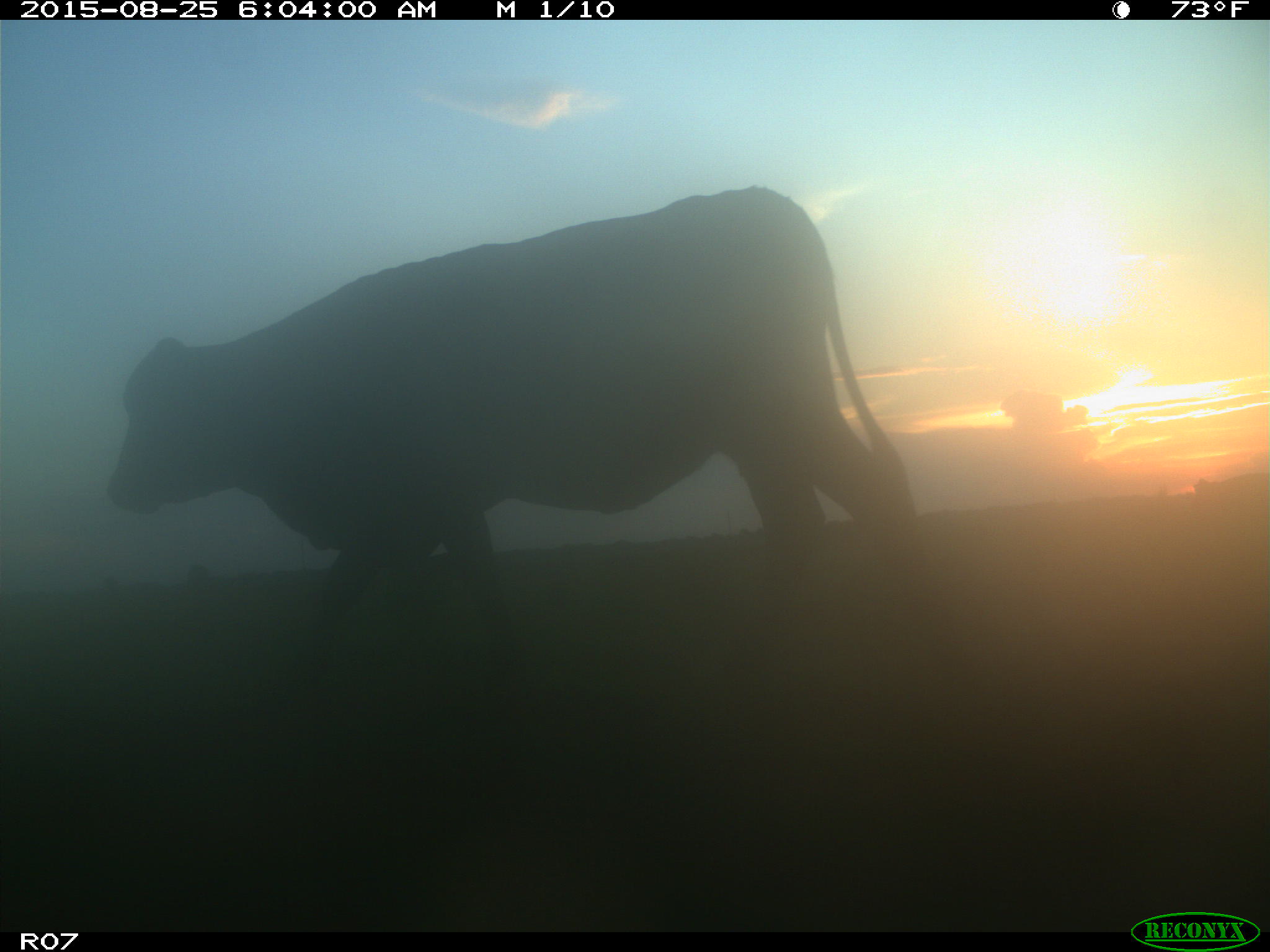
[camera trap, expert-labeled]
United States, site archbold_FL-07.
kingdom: Animalia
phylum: Chordata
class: Mammalia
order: Artiodactyla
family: Bovidae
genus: Bos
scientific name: Bos taurus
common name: domestic cow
Bos taurus (domestic cow).